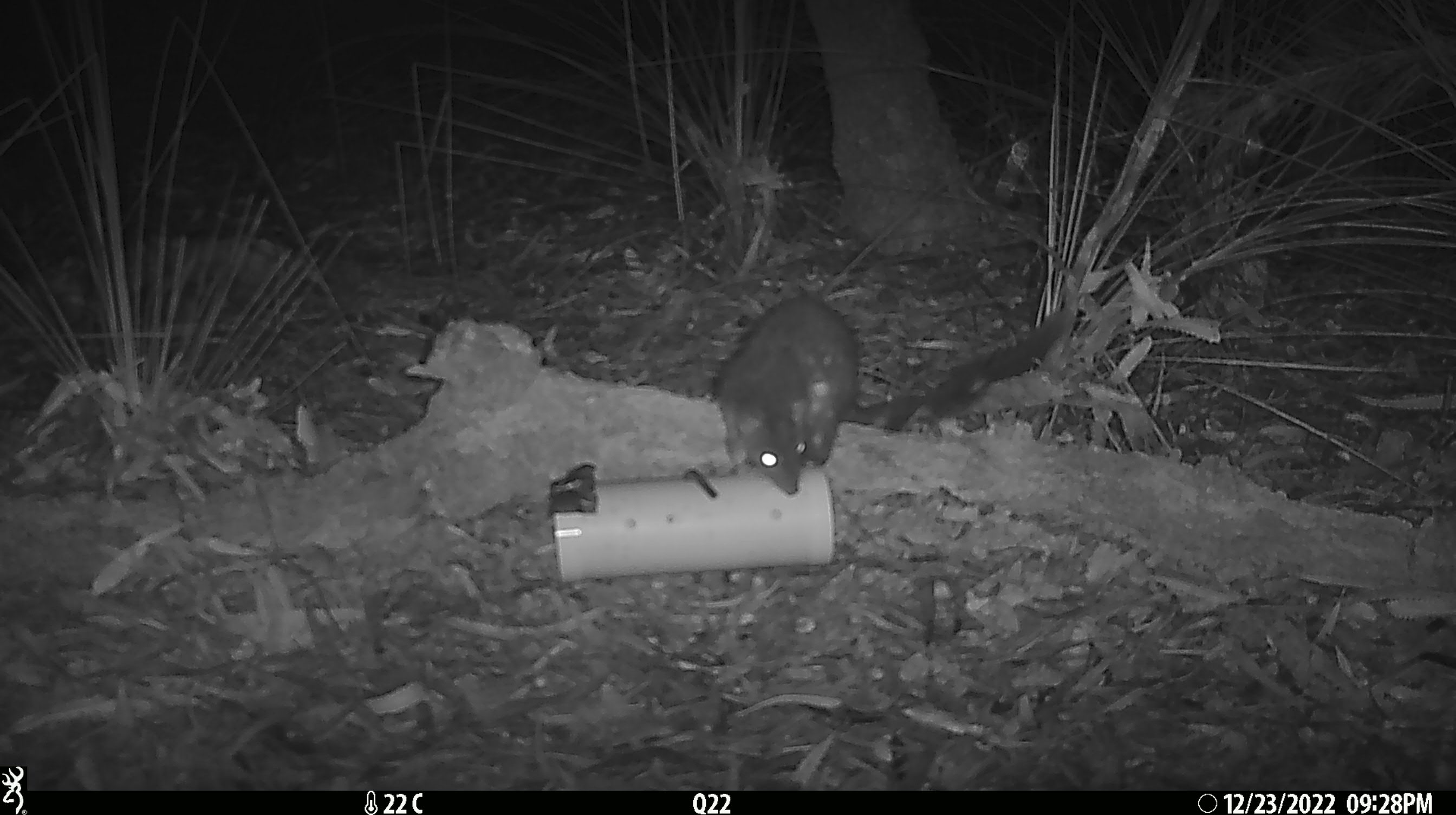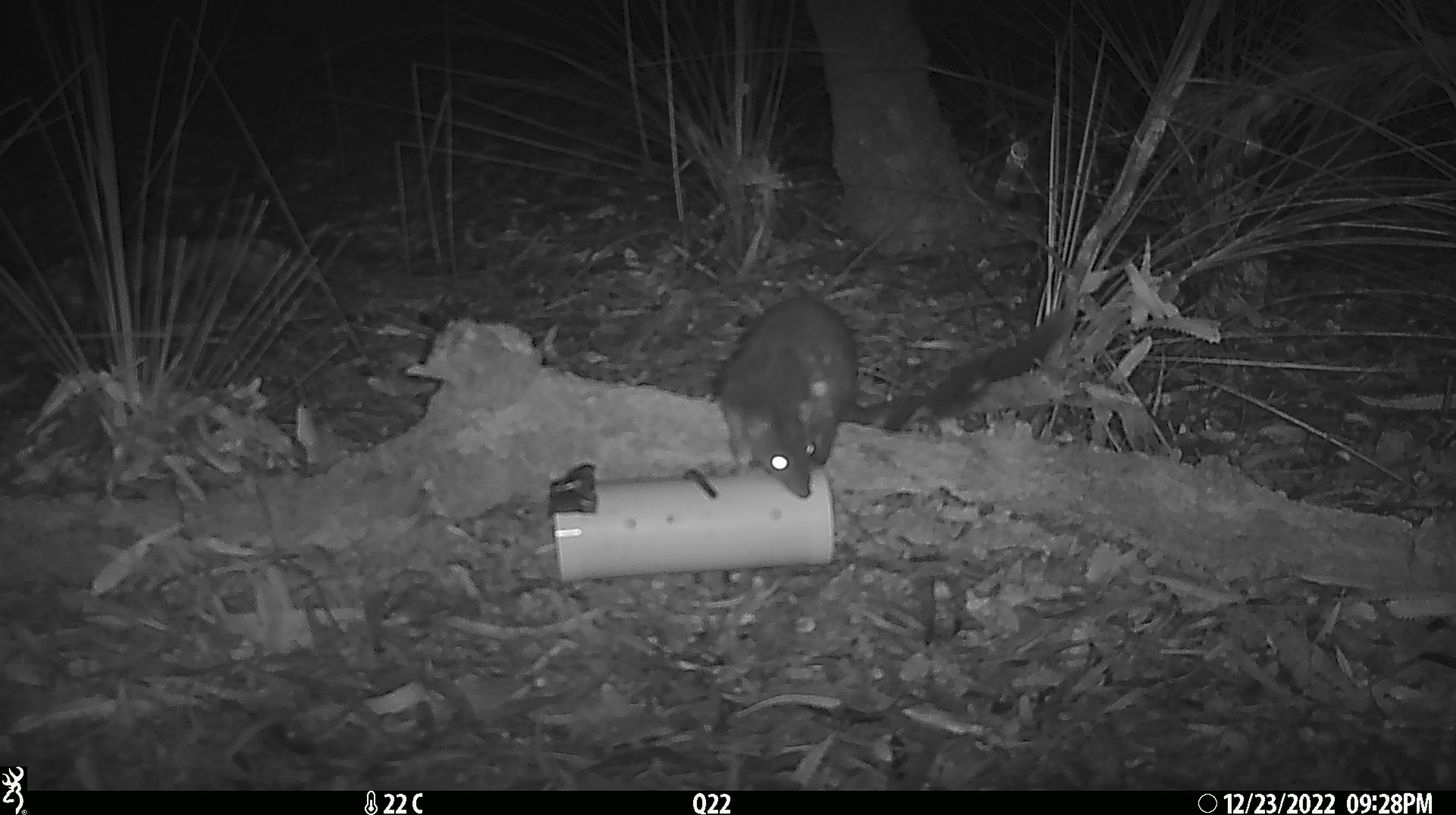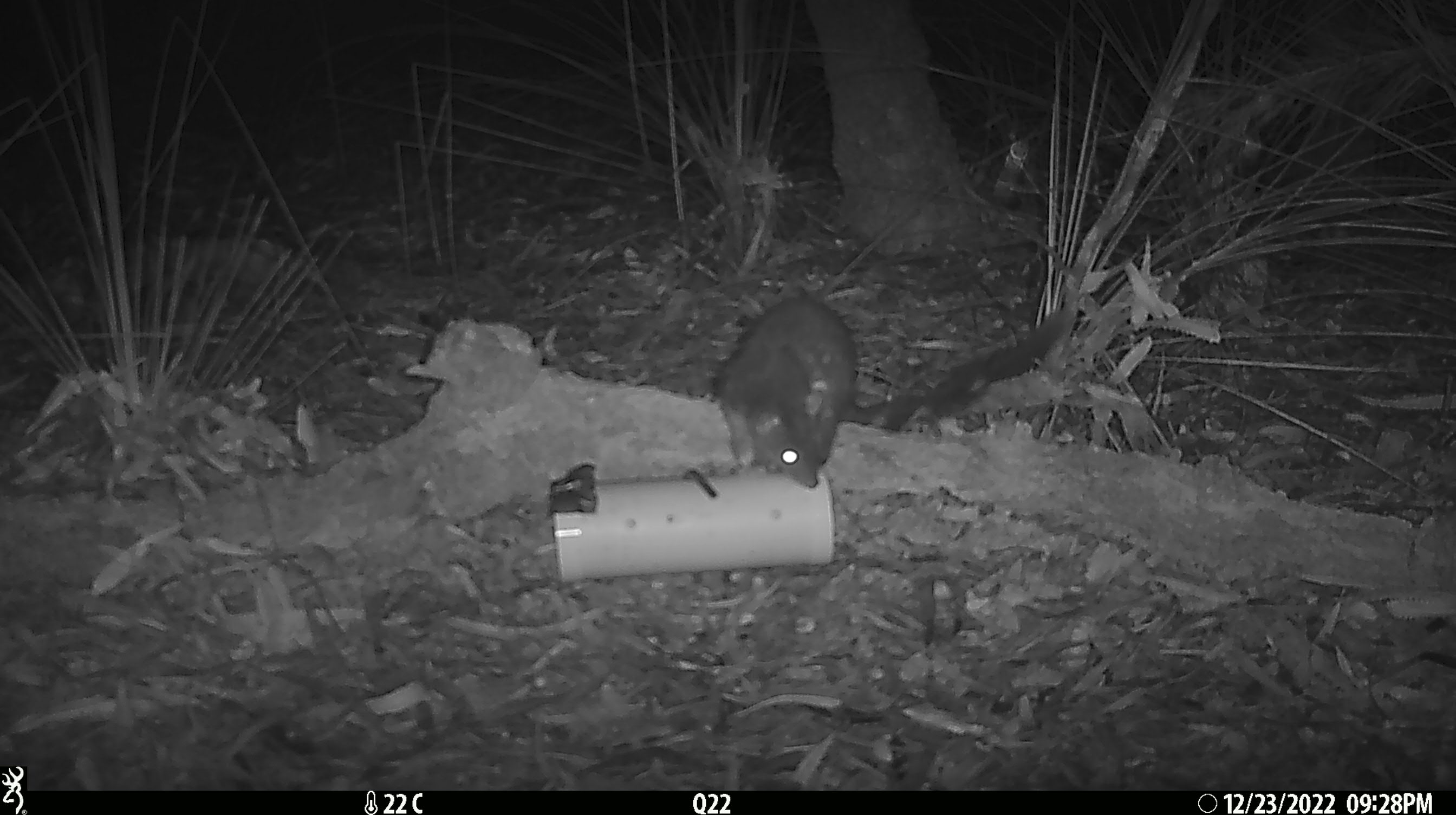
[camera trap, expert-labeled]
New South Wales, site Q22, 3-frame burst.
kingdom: Animalia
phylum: Chordata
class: Mammalia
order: Dasyuromorphia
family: Dasyuridae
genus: Dasyurus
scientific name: Dasyurus maculatus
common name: spotted-tailed quoll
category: quoll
Quoll (spotted-tailed quoll) (Dasyurus maculatus).